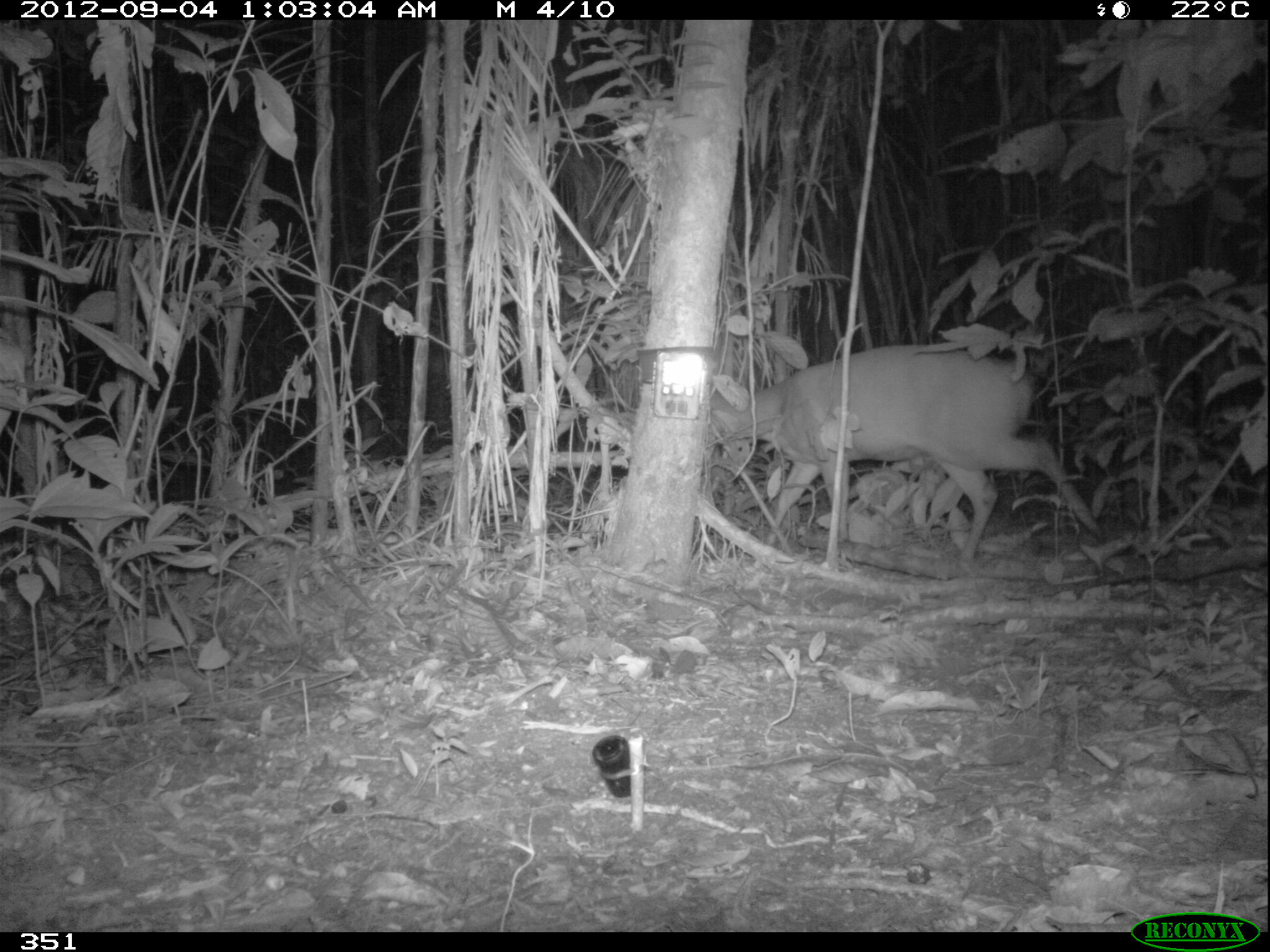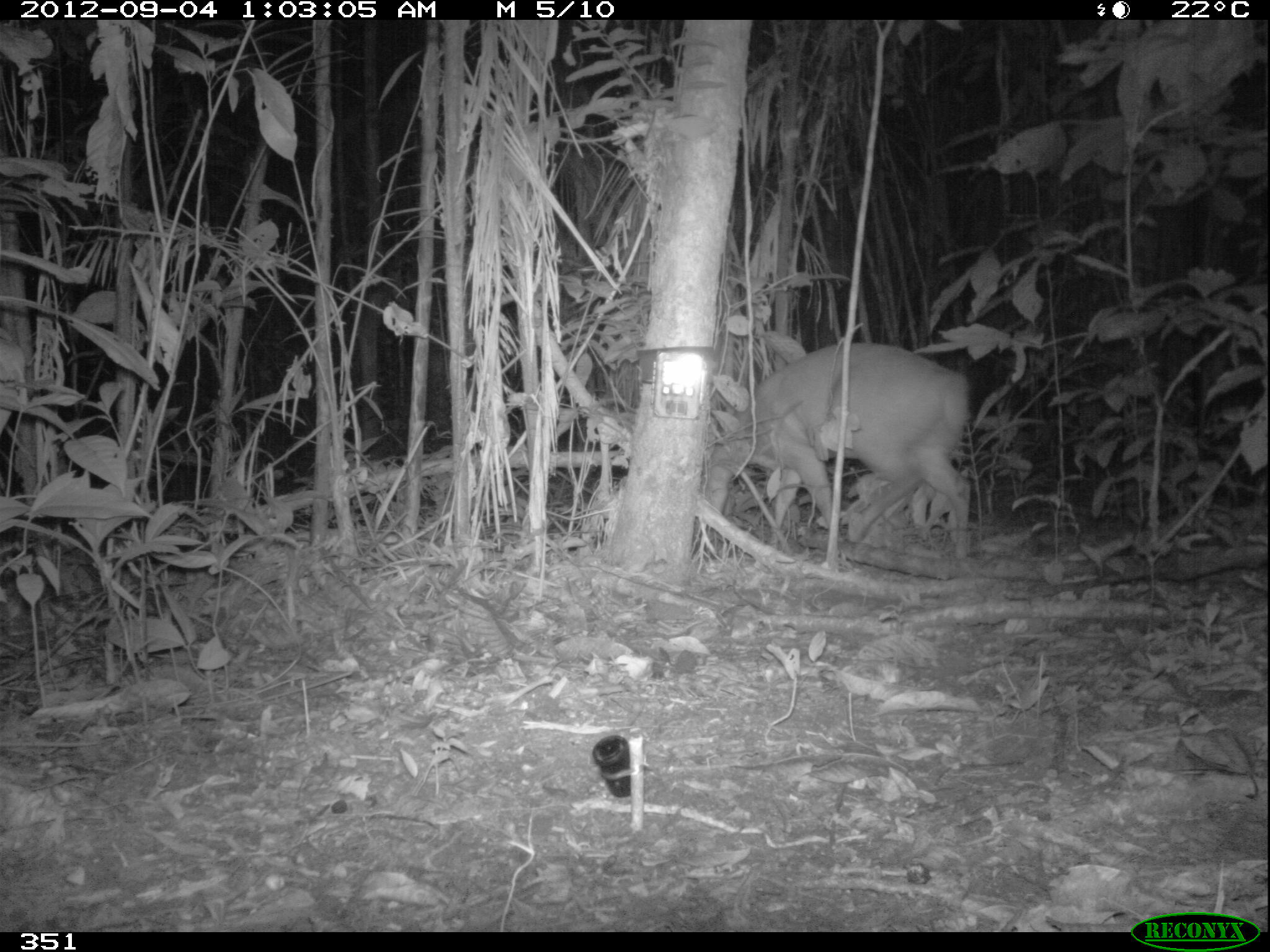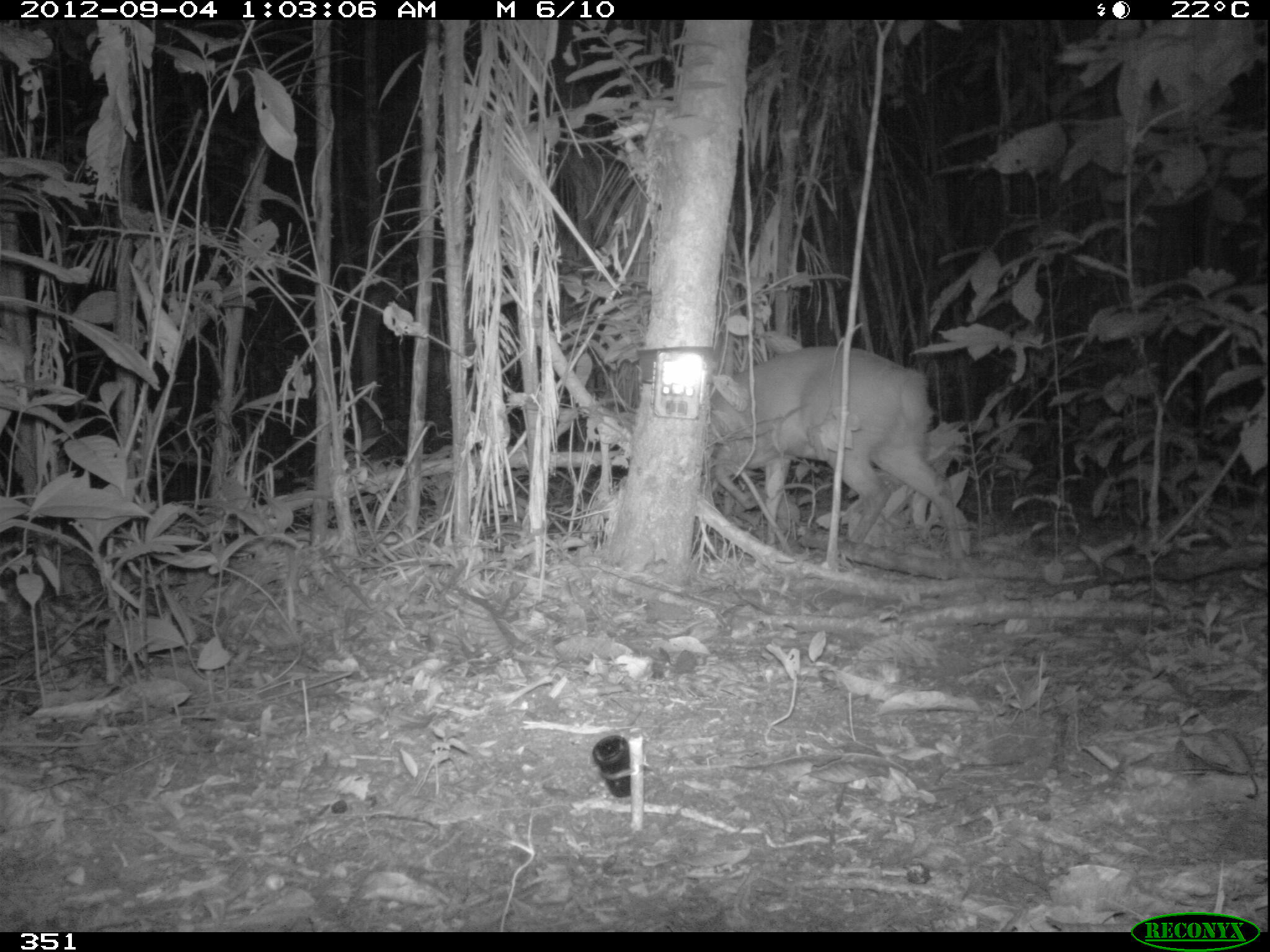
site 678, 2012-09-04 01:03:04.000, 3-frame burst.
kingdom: Animalia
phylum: Chordata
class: Mammalia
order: Artiodactyla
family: Cervidae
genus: Mazama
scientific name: Mazama americana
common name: red brocket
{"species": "Mazama americana (red brocket)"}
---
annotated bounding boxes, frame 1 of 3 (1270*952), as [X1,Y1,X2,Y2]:
mazama americana: [709,344,1099,564]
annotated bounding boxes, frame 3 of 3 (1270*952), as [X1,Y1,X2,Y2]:
mazama americana: [710,346,962,556]